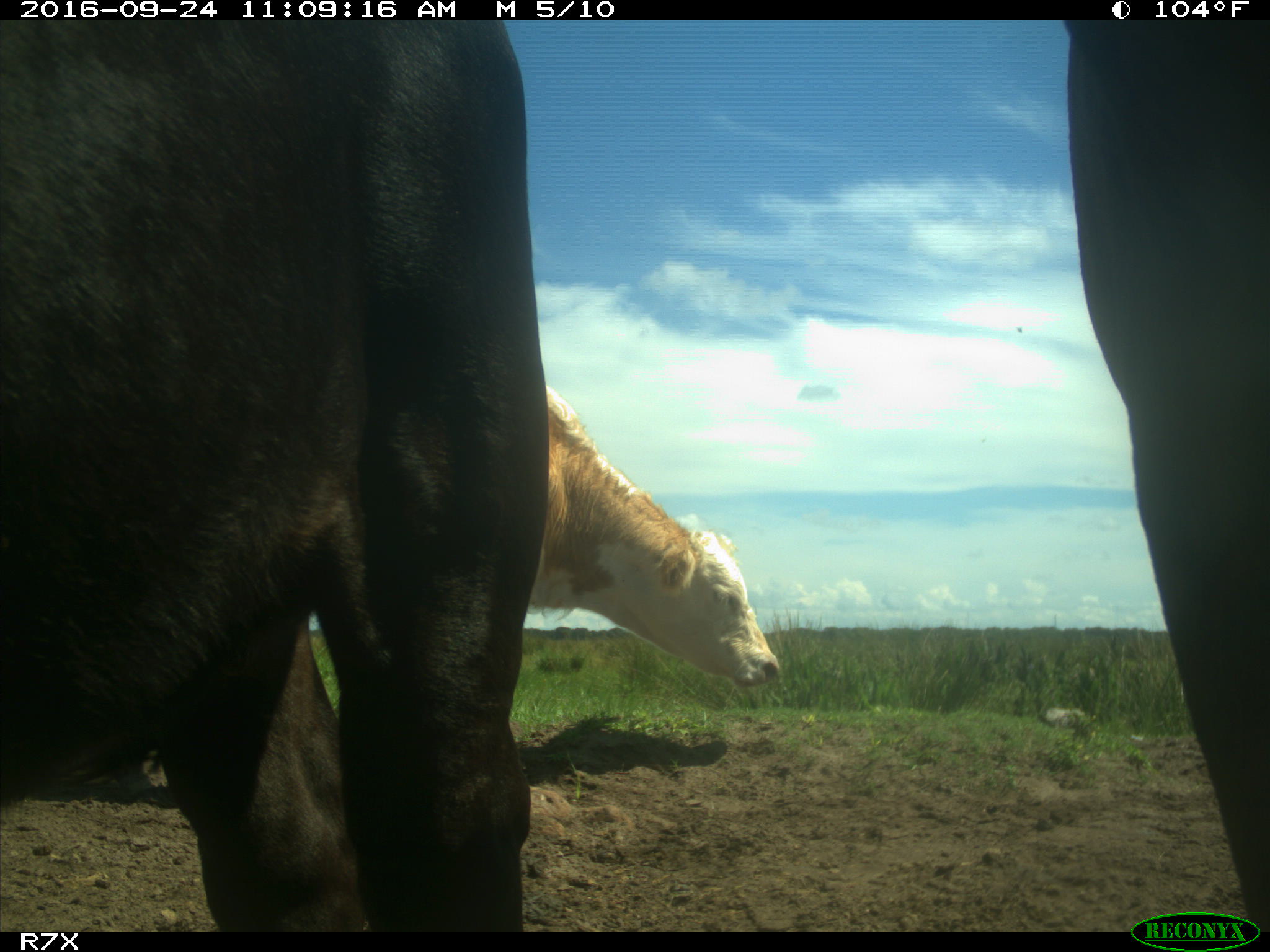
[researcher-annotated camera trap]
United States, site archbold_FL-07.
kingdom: Animalia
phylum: Chordata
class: Mammalia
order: Artiodactyla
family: Bovidae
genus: Bos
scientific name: Bos taurus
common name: domestic cow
Bos taurus (domestic cow).